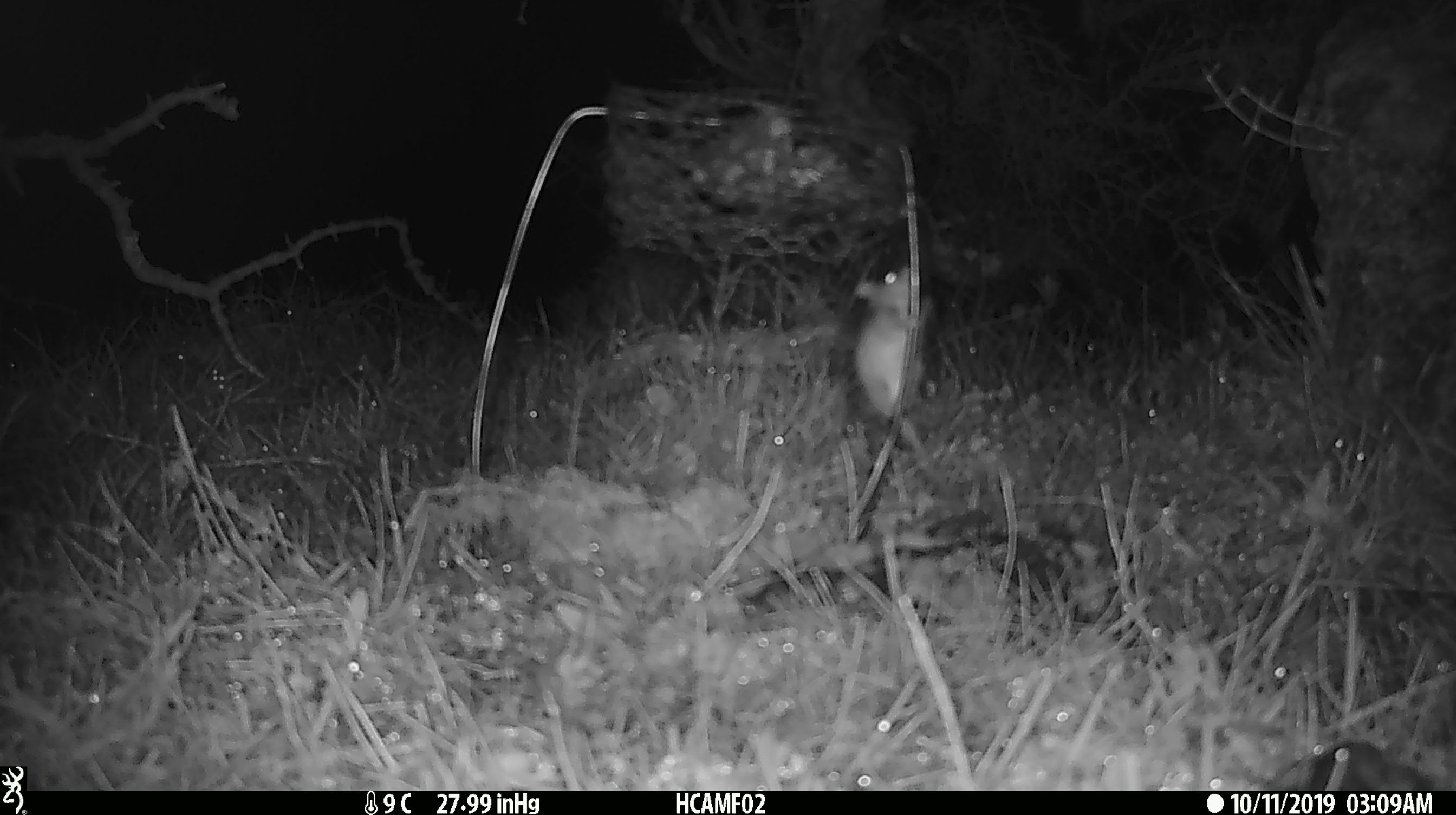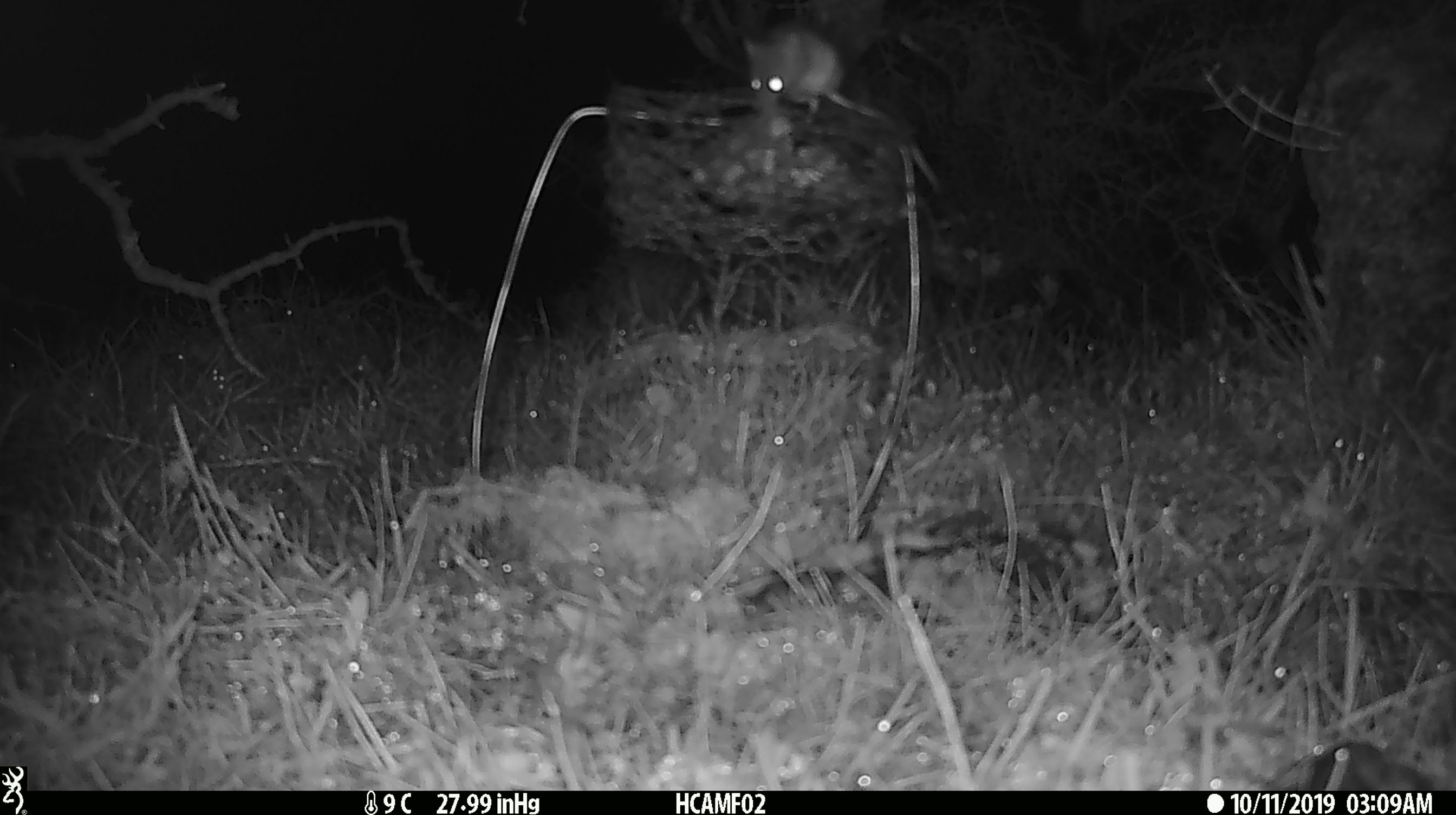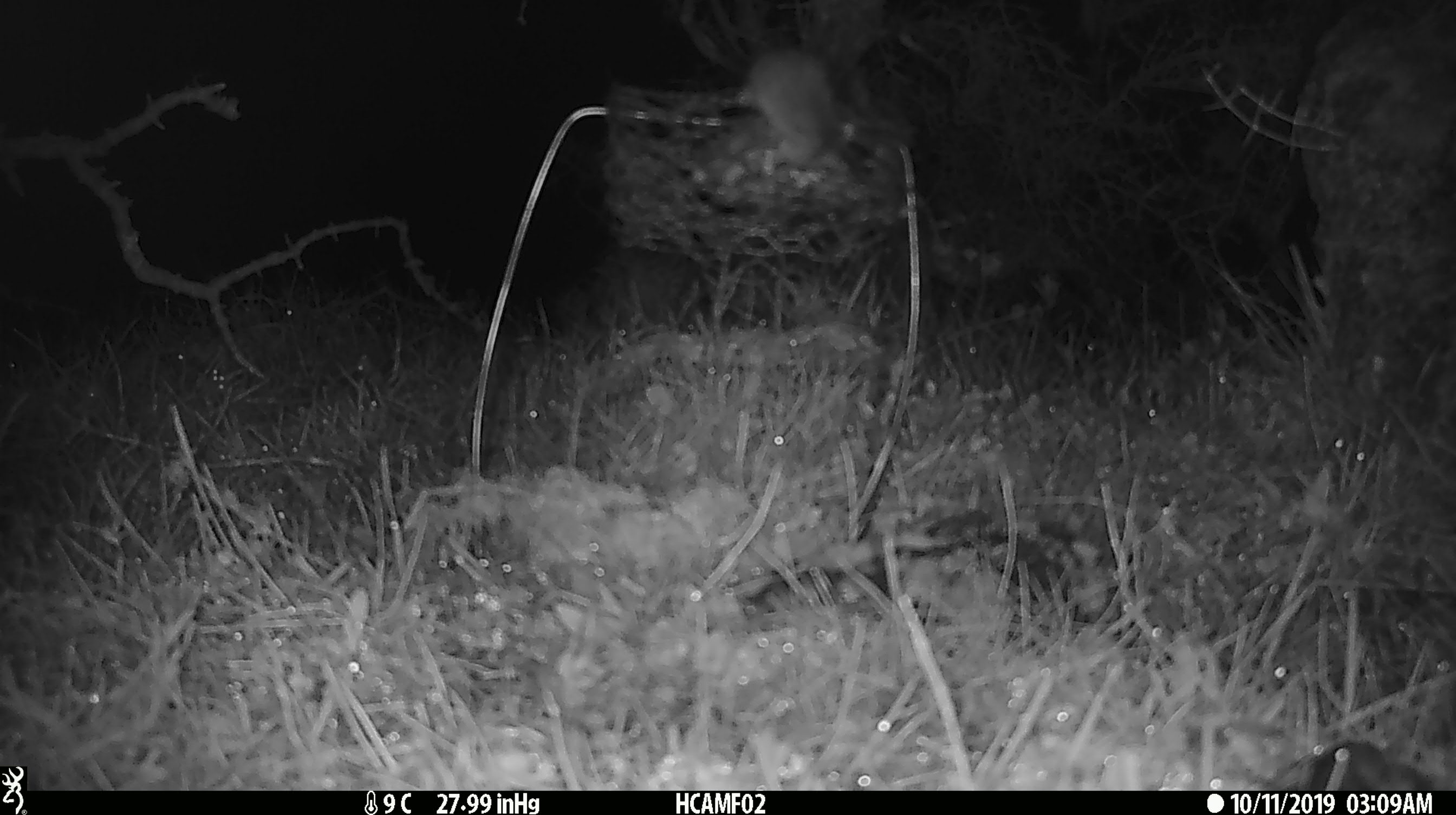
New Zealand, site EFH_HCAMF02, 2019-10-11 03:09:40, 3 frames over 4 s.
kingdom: Animalia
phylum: Chordata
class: Mammalia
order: Rodentia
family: Muridae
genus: Mus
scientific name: Mus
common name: mouse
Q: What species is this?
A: Mouse (Mus).